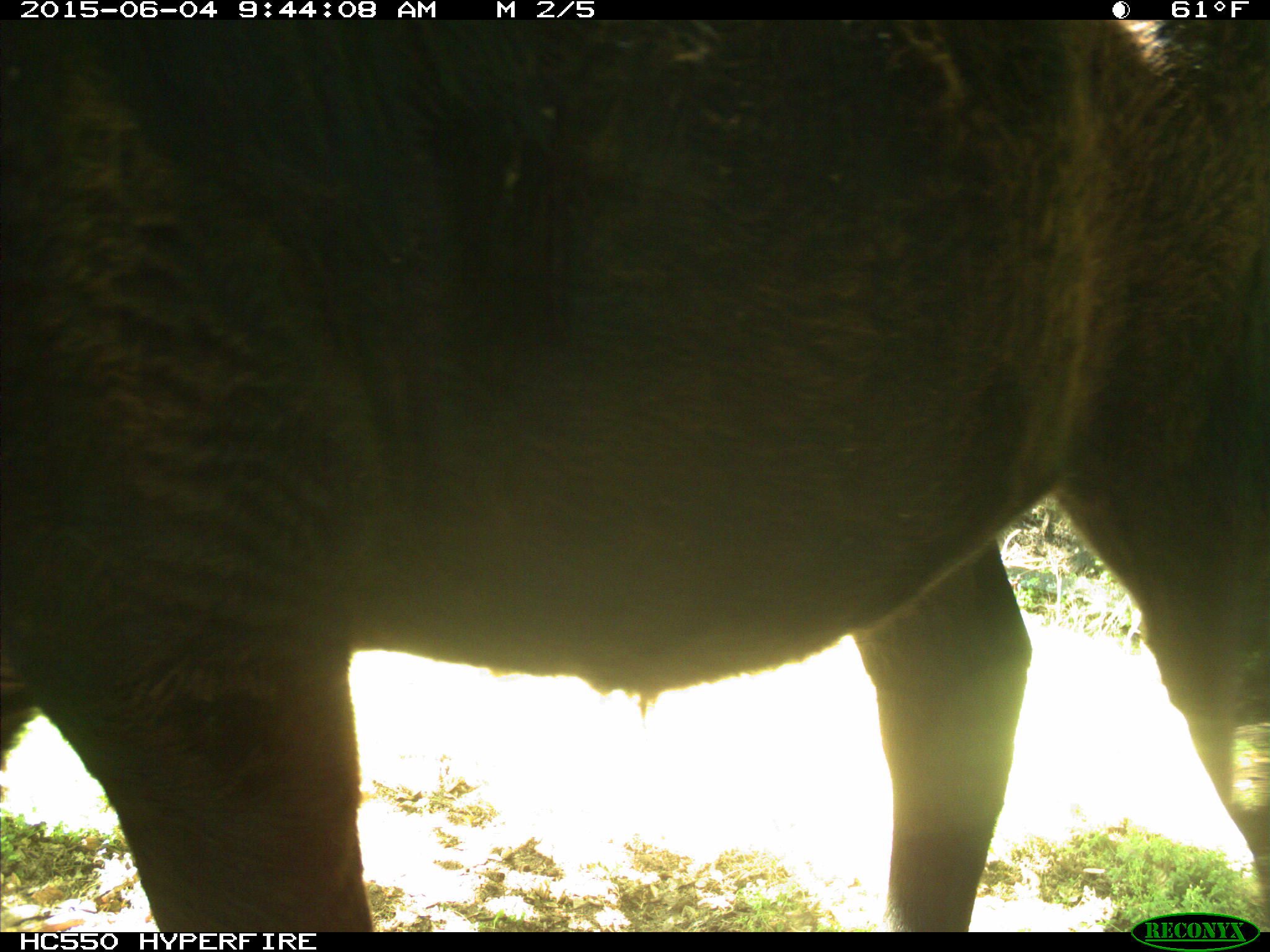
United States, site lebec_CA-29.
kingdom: Animalia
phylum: Chordata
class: Mammalia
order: Artiodactyla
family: Bovidae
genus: Bos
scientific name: Bos taurus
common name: domestic cow